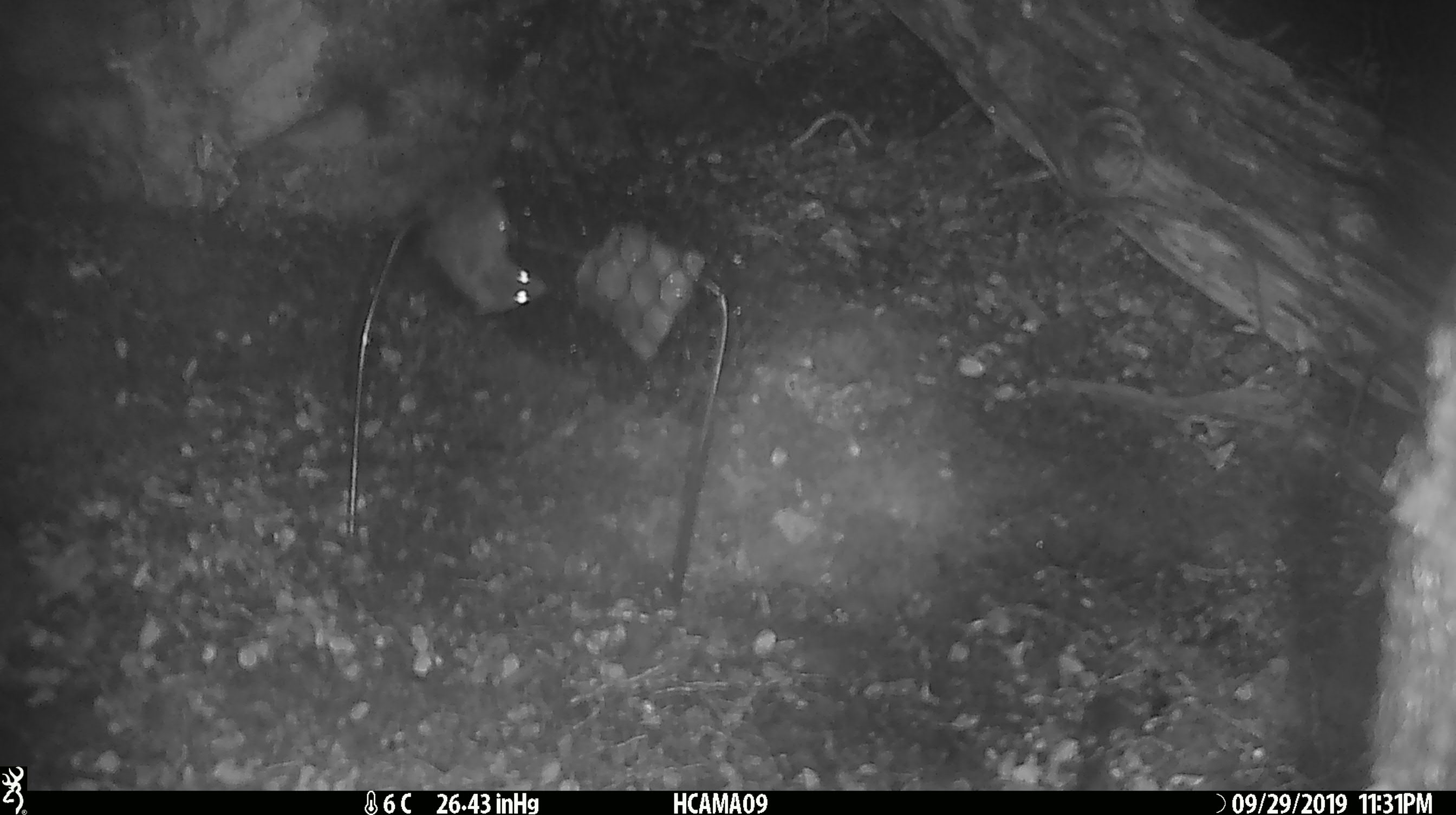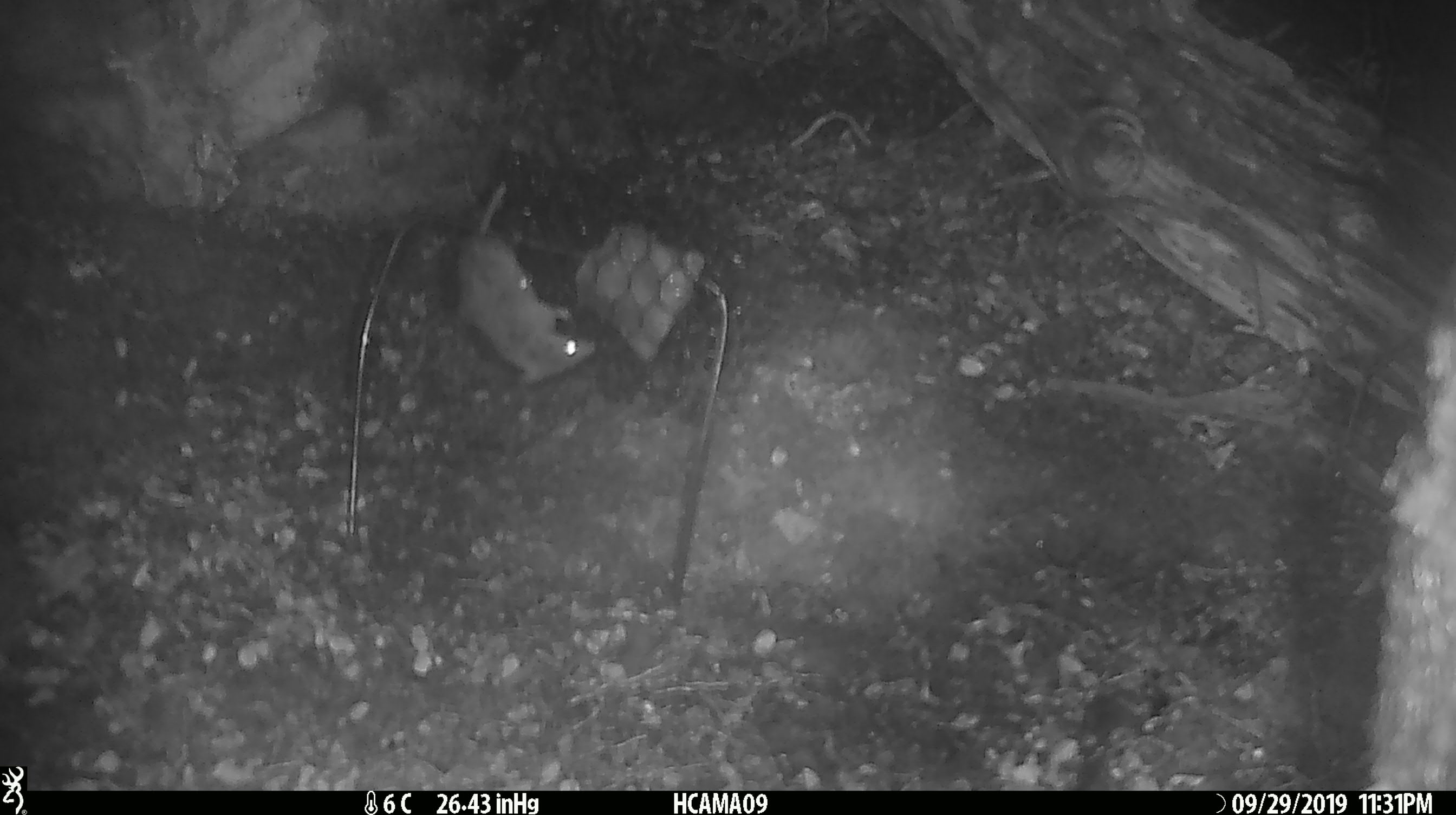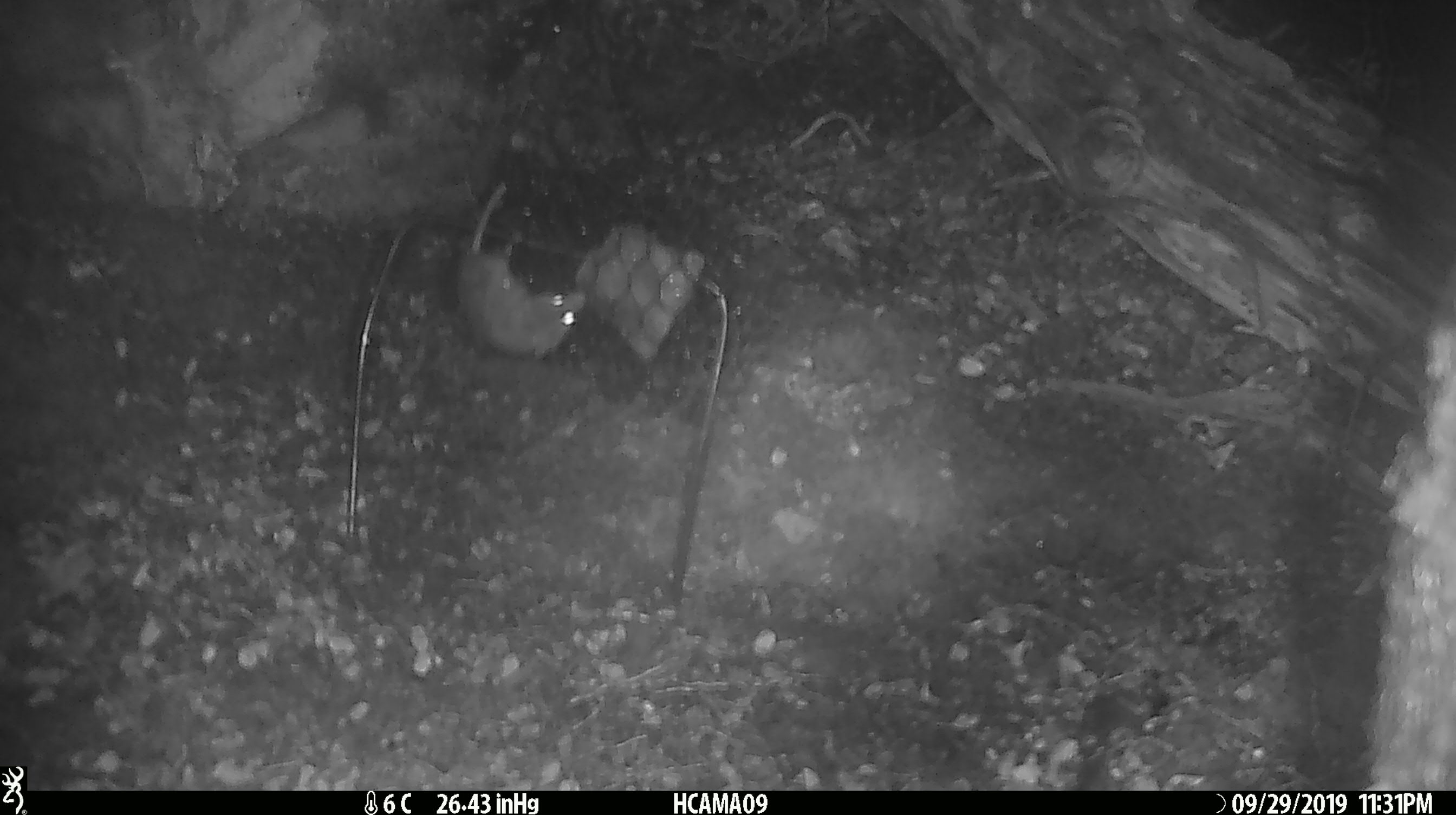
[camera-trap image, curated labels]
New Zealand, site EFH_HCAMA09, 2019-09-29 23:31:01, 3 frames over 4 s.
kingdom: Animalia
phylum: Chordata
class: Mammalia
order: Rodentia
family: Muridae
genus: Mus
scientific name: Mus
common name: mouse